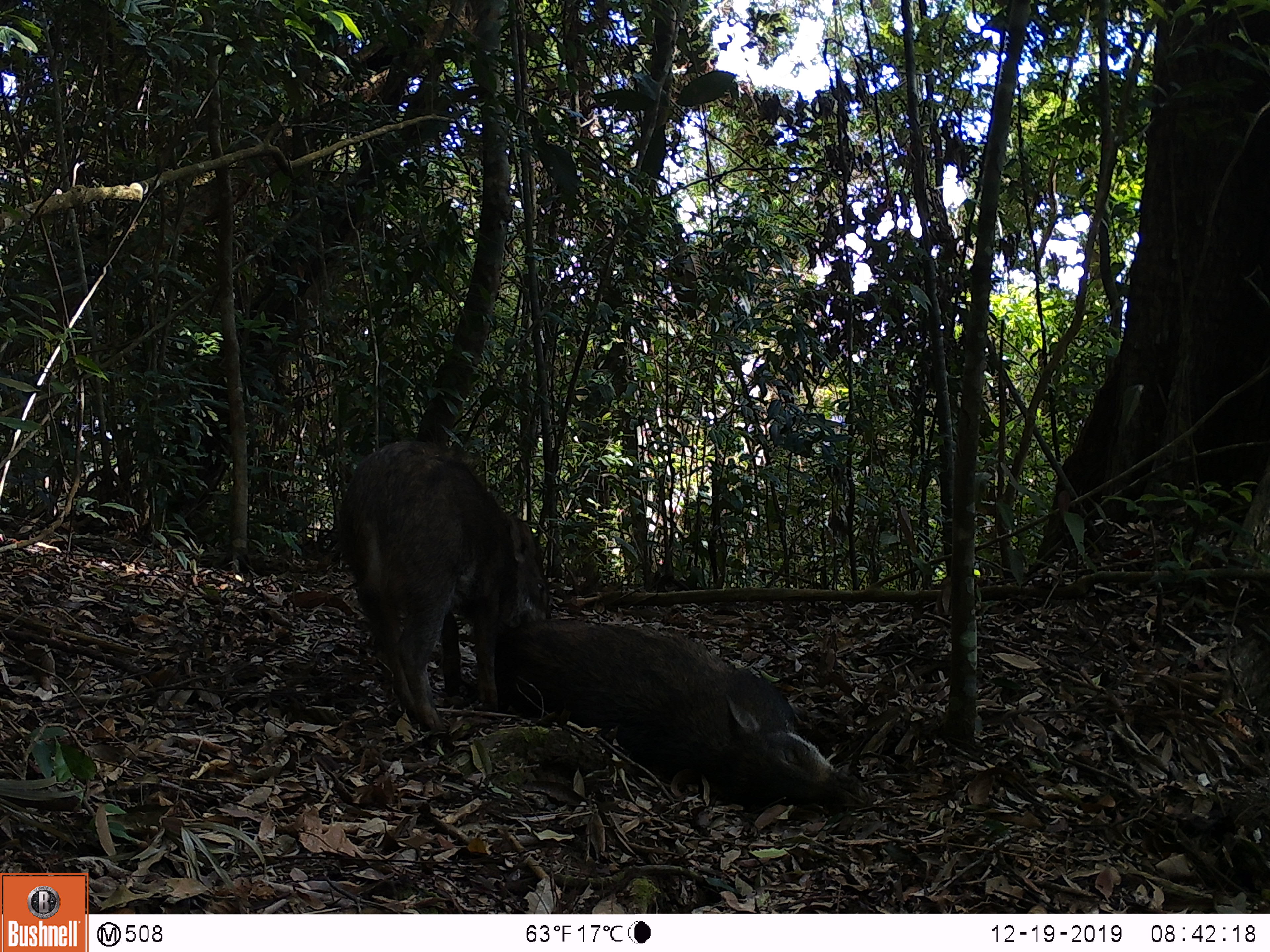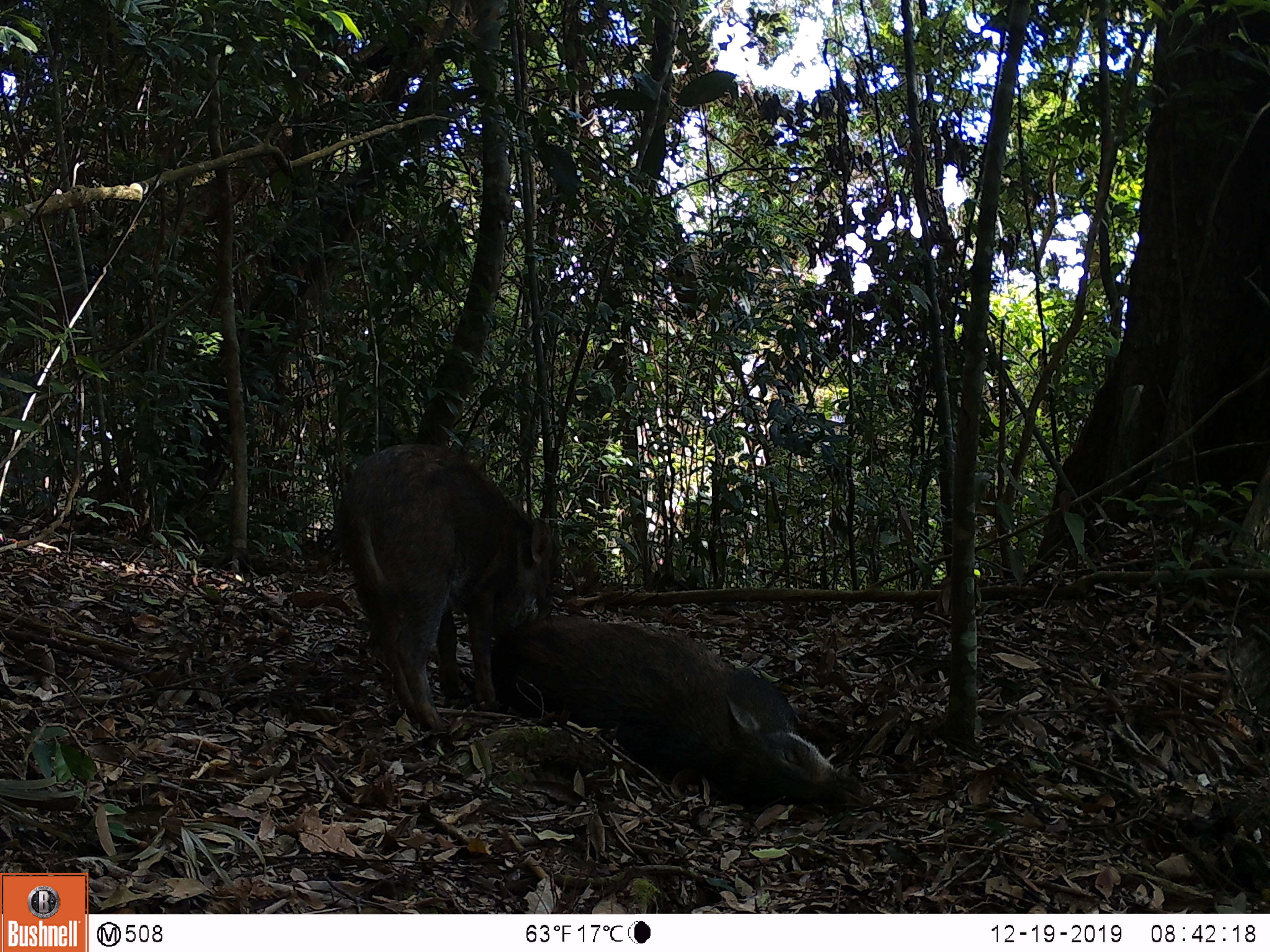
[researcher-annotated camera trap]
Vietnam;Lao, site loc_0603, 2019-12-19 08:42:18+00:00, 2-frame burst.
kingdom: Animalia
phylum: Chordata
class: Mammalia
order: Artiodactyla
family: Suidae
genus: Sus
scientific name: Sus scrofa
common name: eurasian wild pig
Eurasian wild pig (Sus scrofa). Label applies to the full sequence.